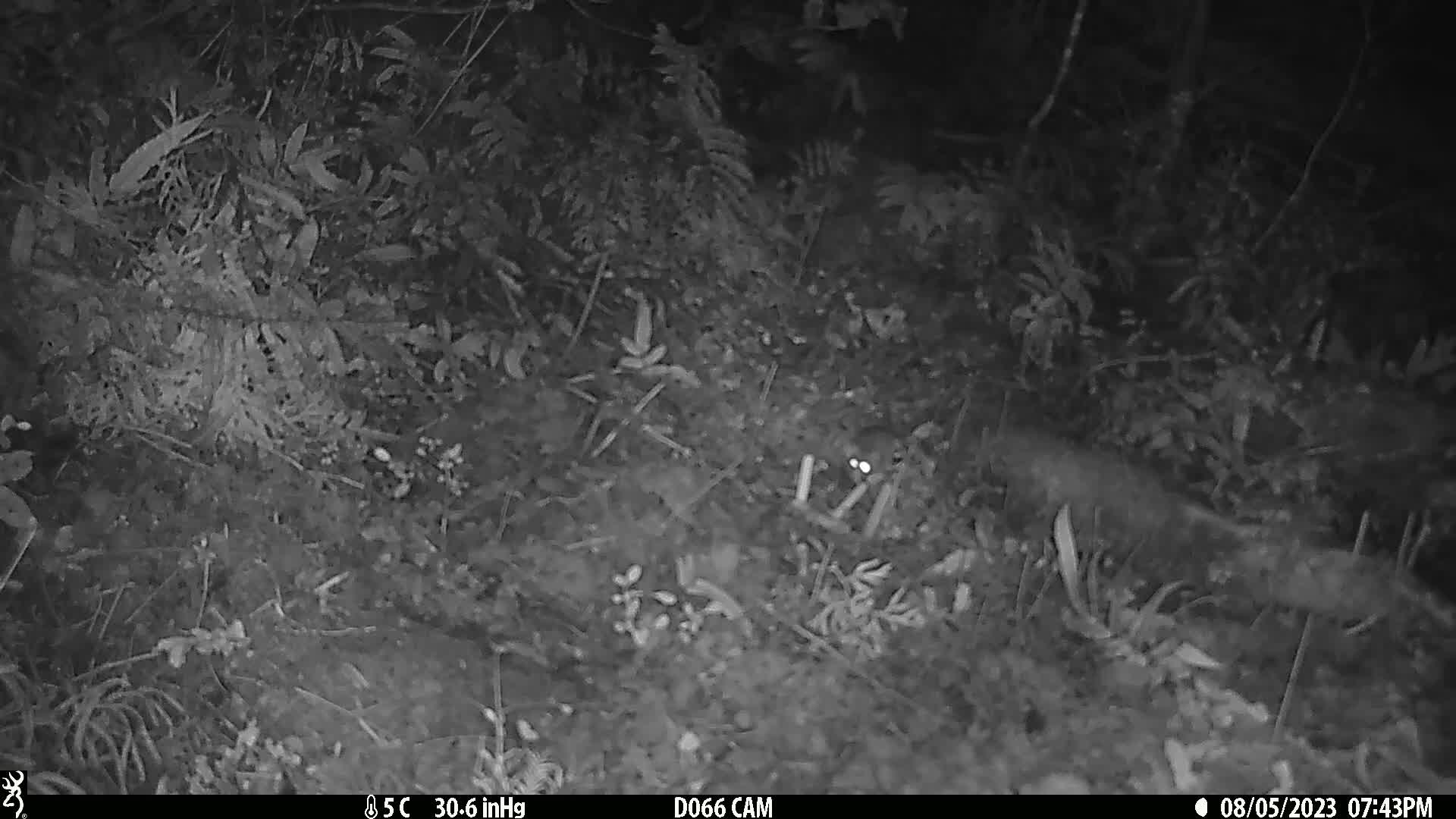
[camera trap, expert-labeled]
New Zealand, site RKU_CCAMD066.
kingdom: Animalia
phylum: Chordata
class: Mammalia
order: Rodentia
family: Muridae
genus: Rattus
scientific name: Rattus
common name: rat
Rat (Rattus).